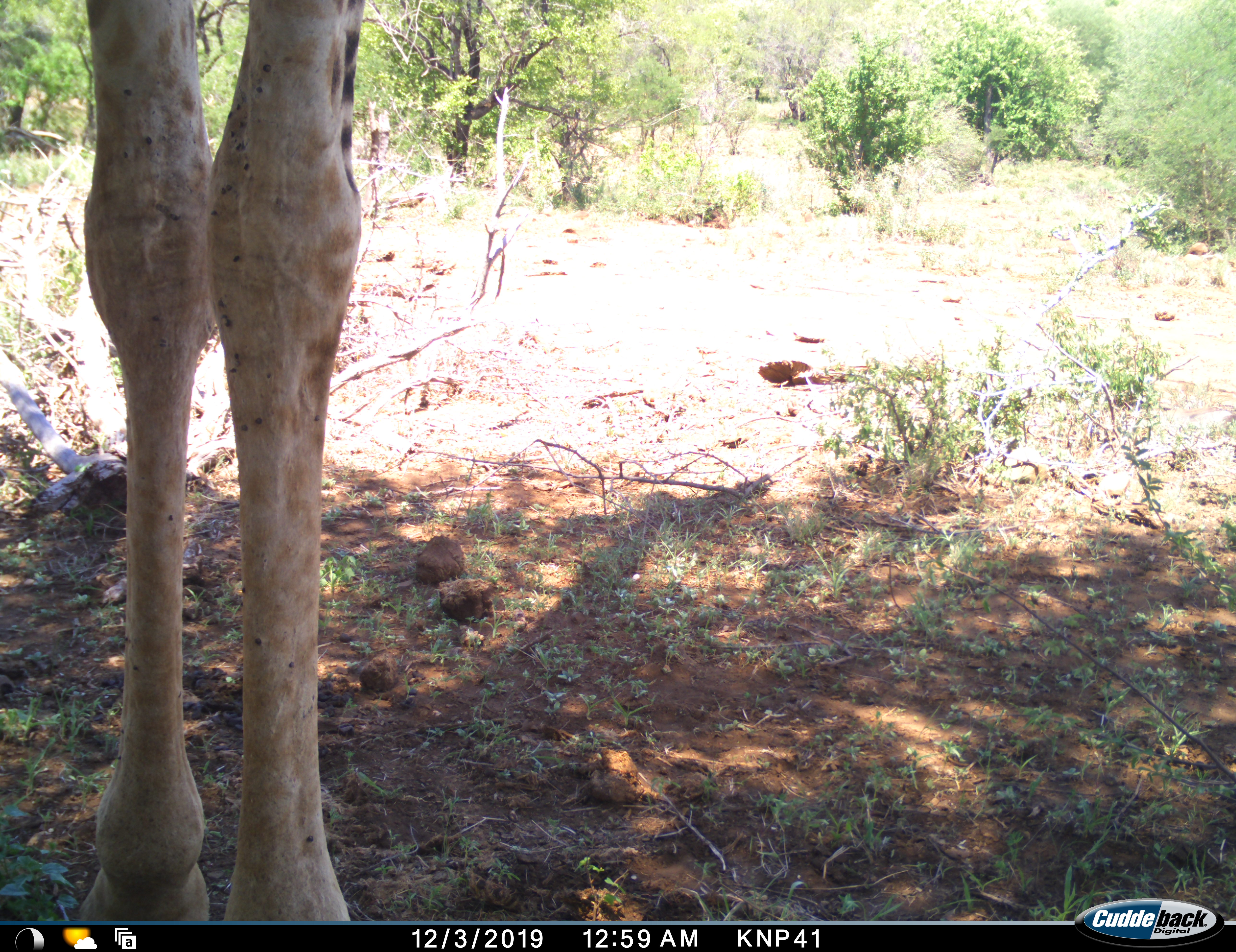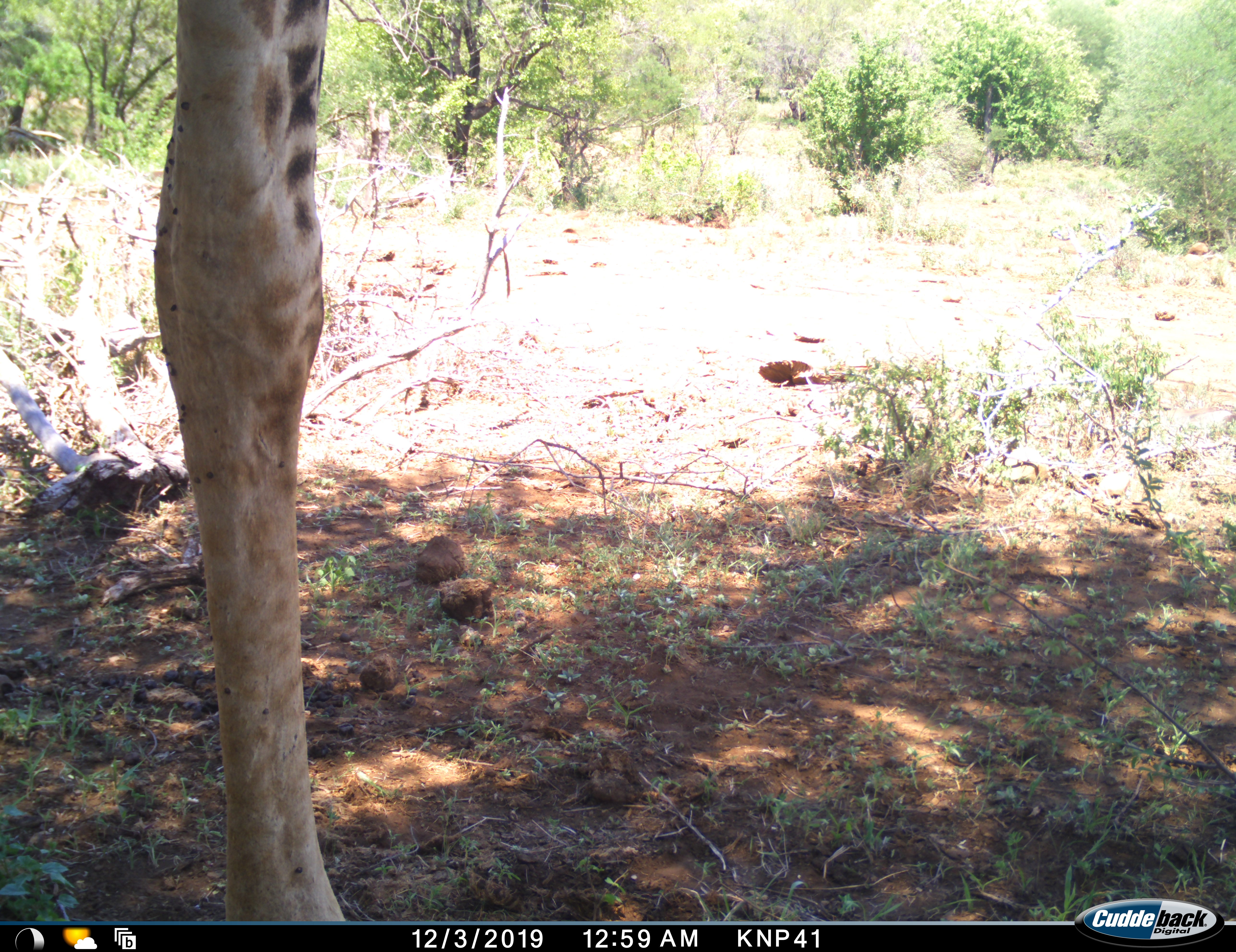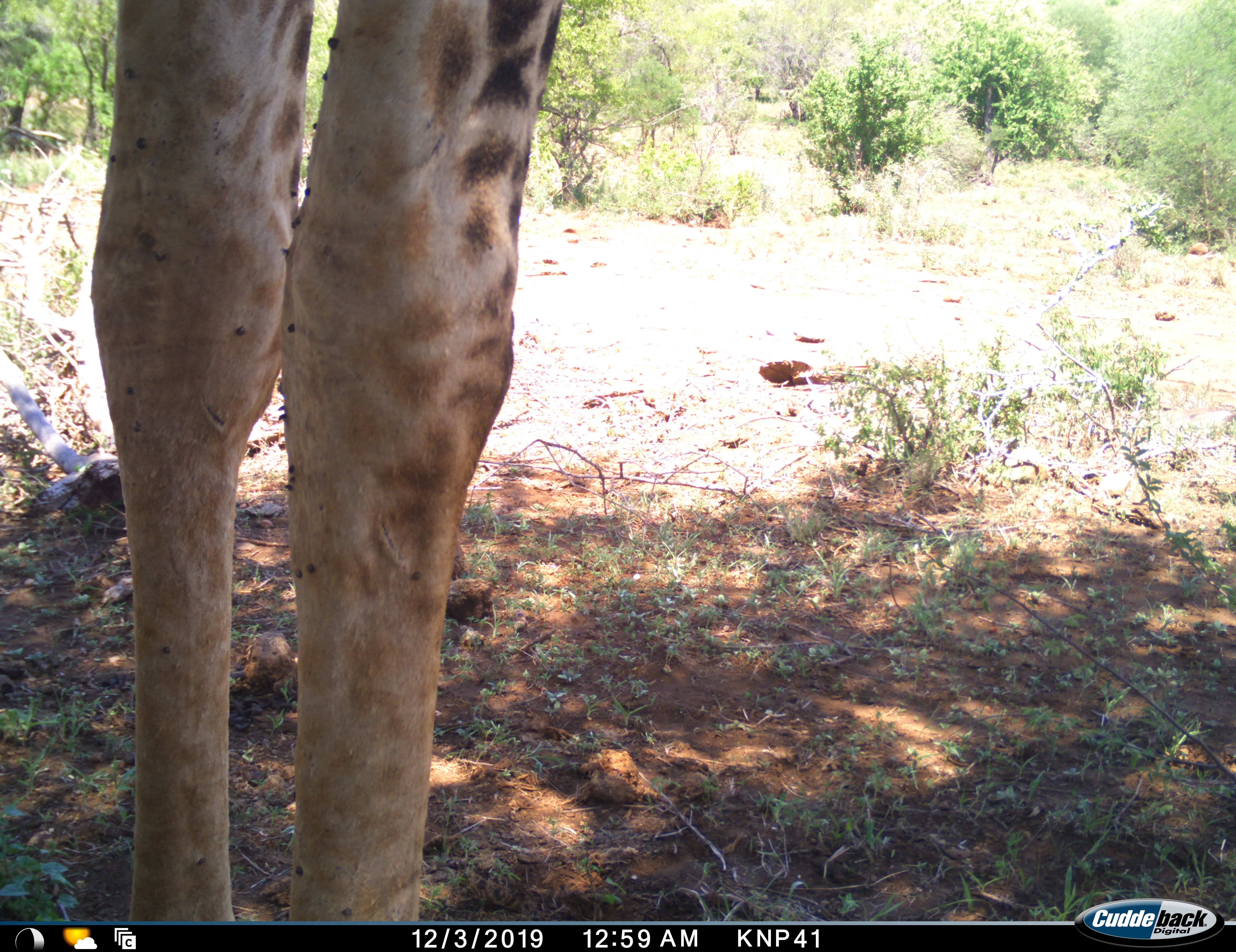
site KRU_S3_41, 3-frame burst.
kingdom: Animalia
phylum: Chordata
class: Mammalia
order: Artiodactyla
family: Giraffidae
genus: Giraffa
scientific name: Giraffa camelopardalis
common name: giraffe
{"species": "giraffe (Giraffa camelopardalis)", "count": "1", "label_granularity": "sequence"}